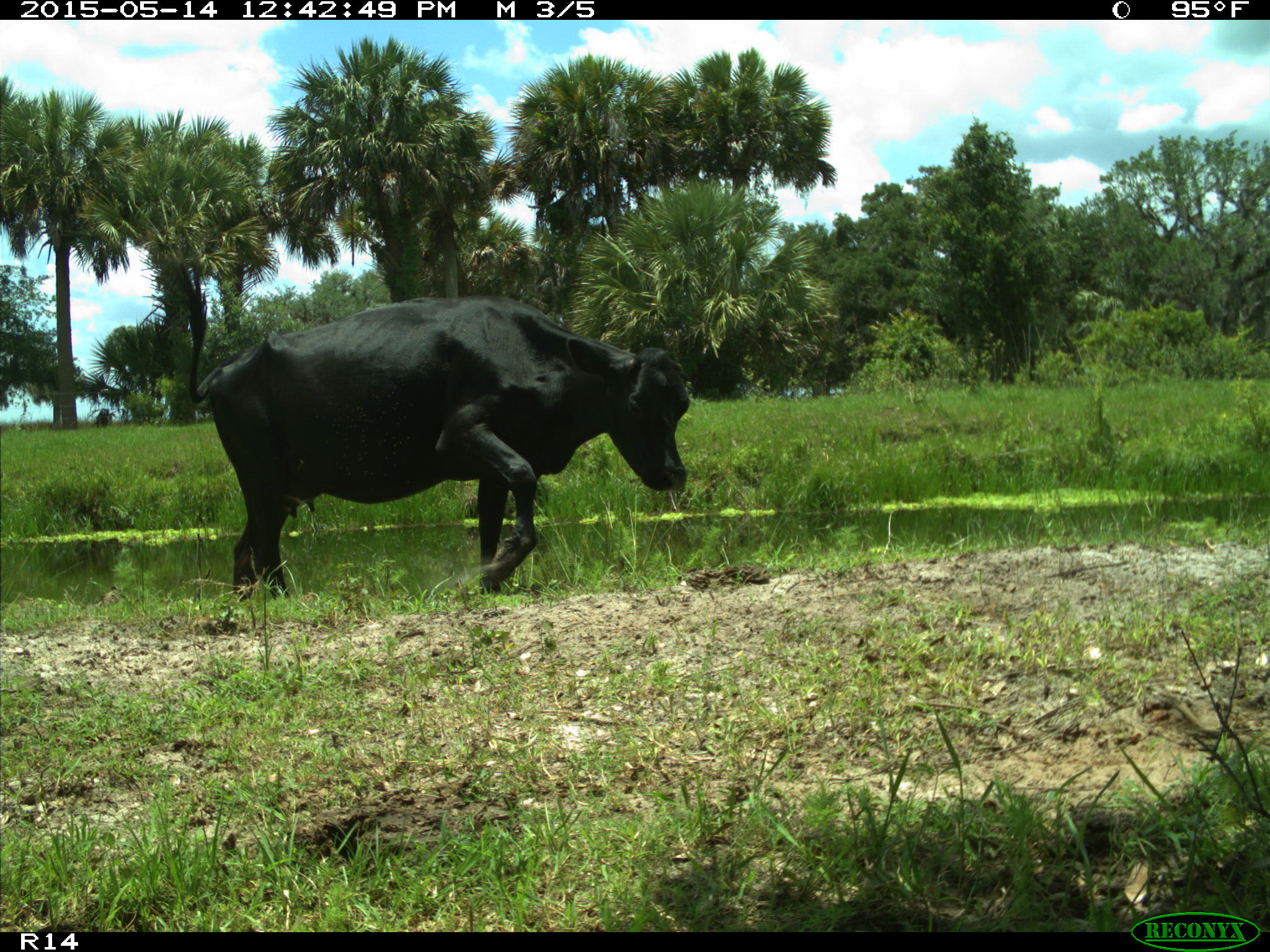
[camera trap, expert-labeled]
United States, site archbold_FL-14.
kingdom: Animalia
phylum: Chordata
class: Mammalia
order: Artiodactyla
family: Bovidae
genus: Bos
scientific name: Bos taurus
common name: domestic cow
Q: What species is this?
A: Bos taurus (domestic cow).